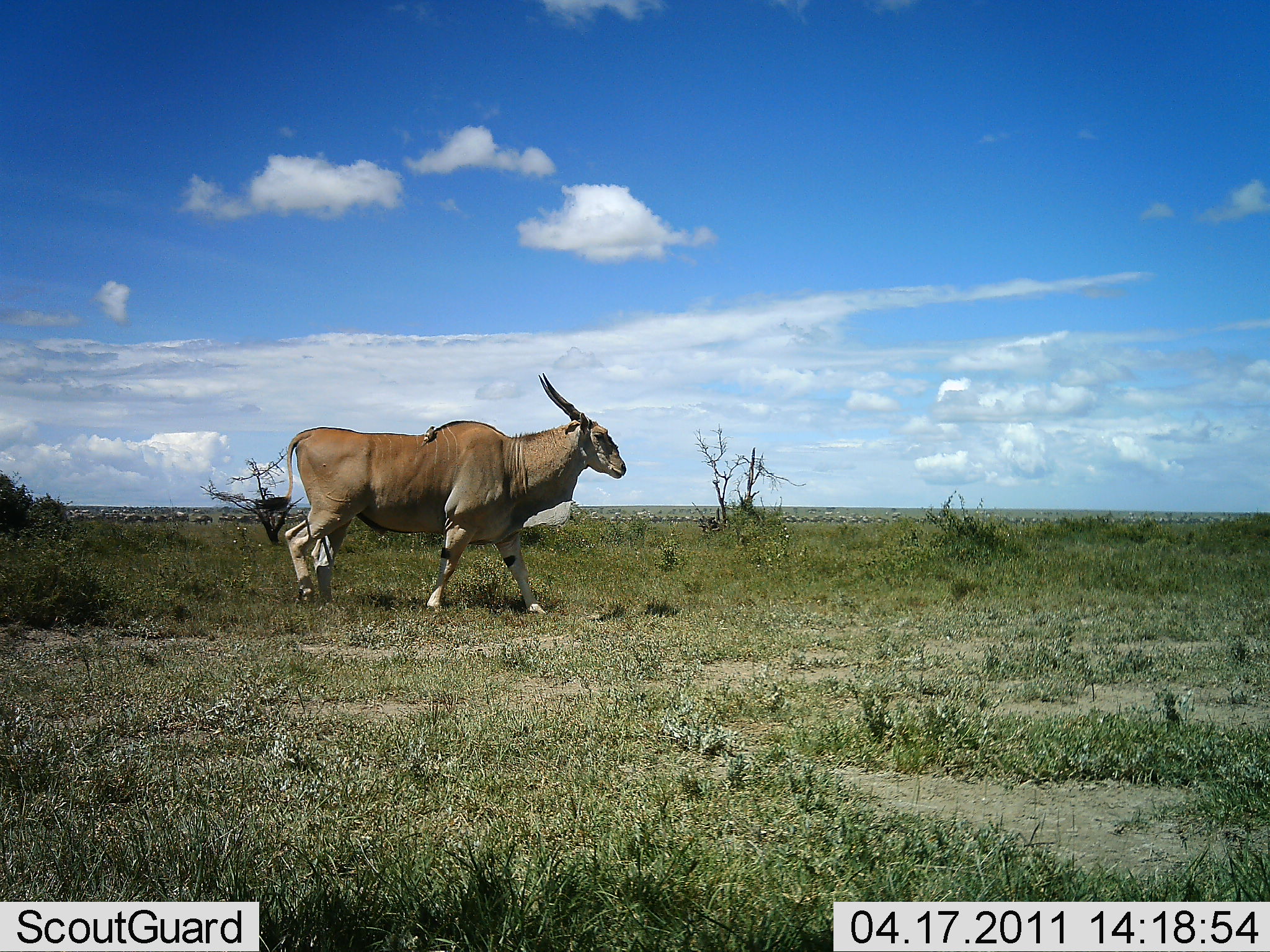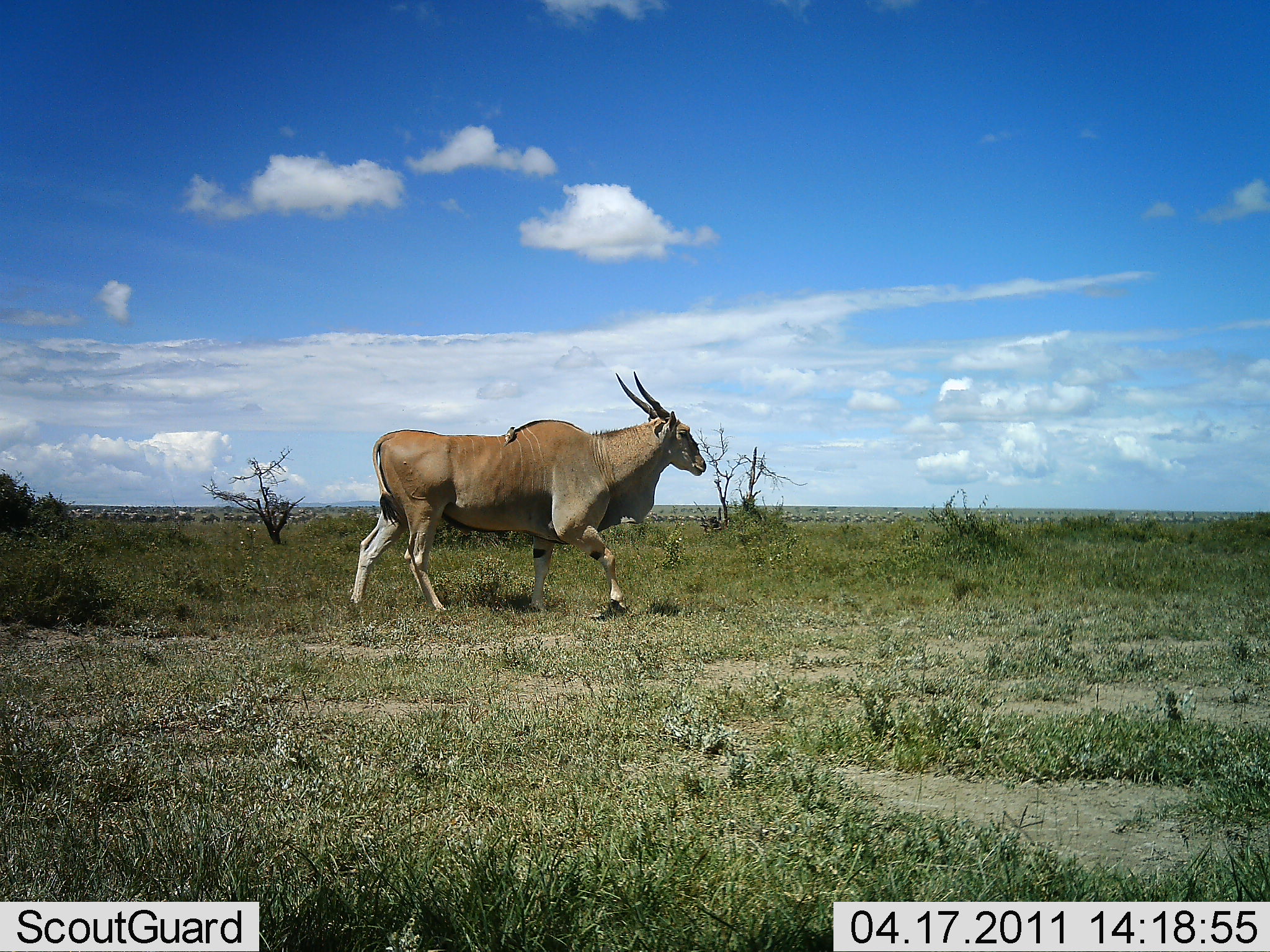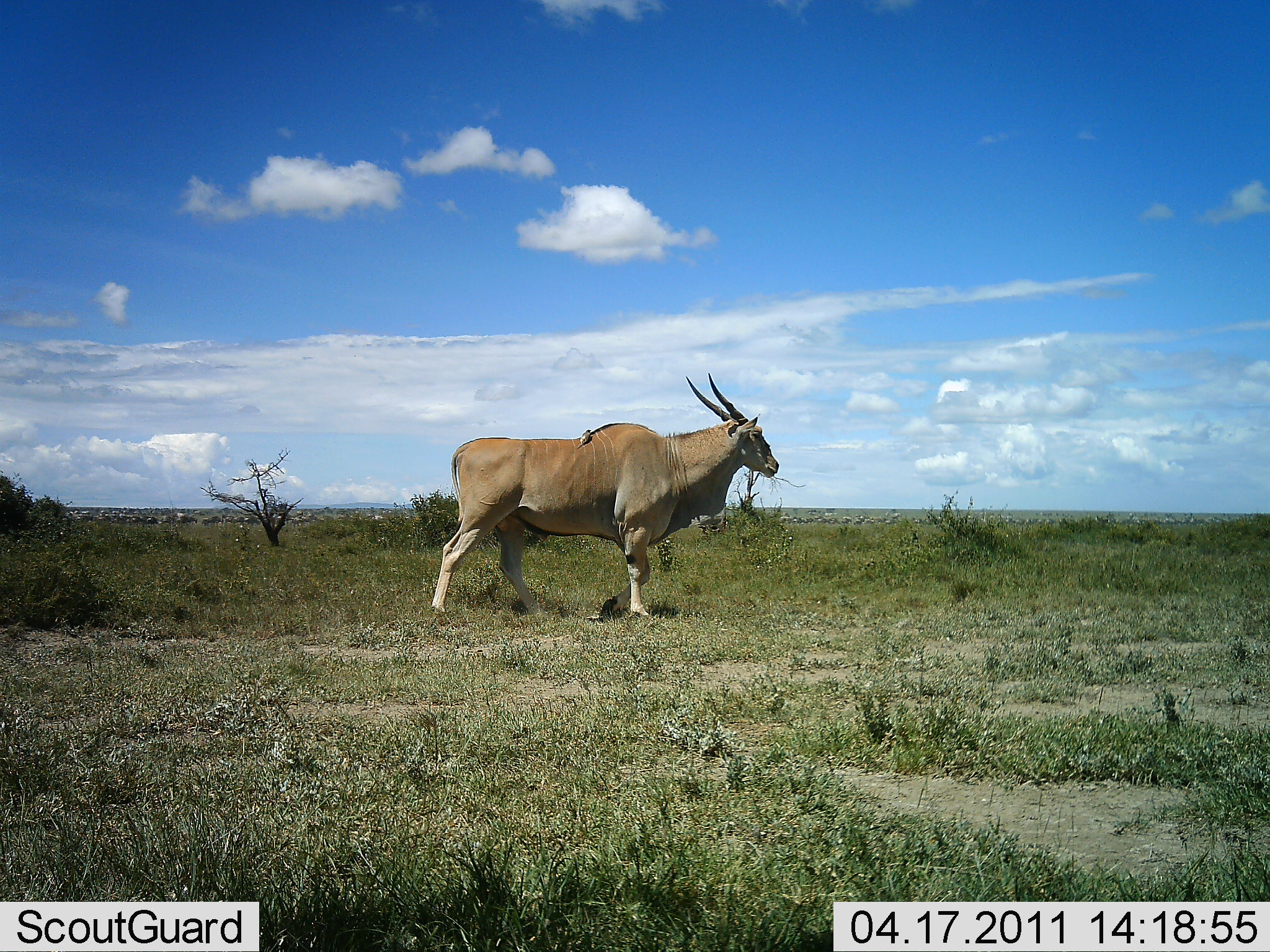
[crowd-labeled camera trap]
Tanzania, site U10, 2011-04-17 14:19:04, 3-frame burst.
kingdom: Animalia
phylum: Chordata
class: Mammalia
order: Artiodactyla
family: Bovidae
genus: Tragelaphus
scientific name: Tragelaphus oryx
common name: eland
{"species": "eland (Tragelaphus oryx)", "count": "1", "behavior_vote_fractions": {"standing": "8%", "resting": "0%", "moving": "100%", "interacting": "0%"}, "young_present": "0%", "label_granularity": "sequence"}